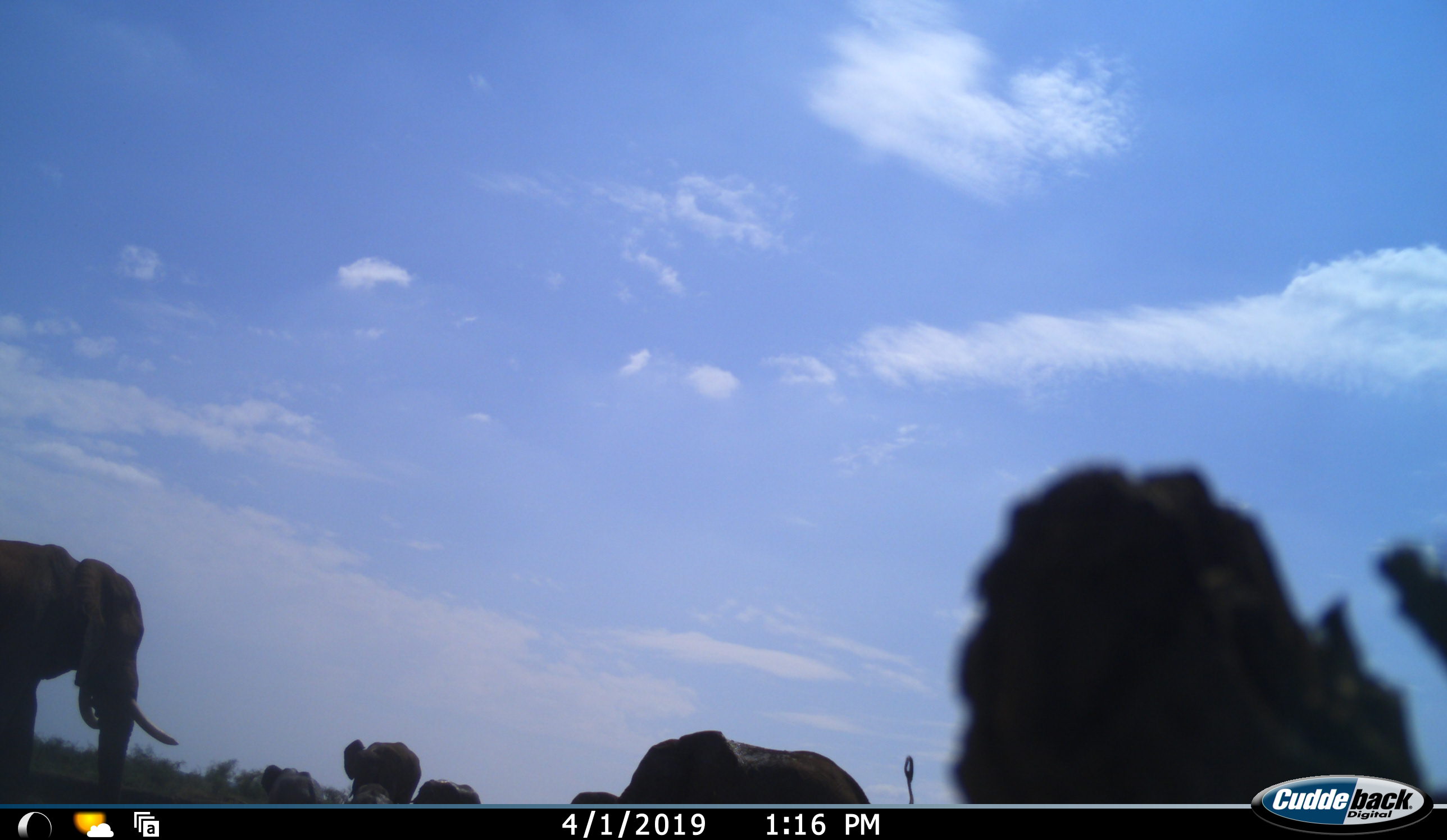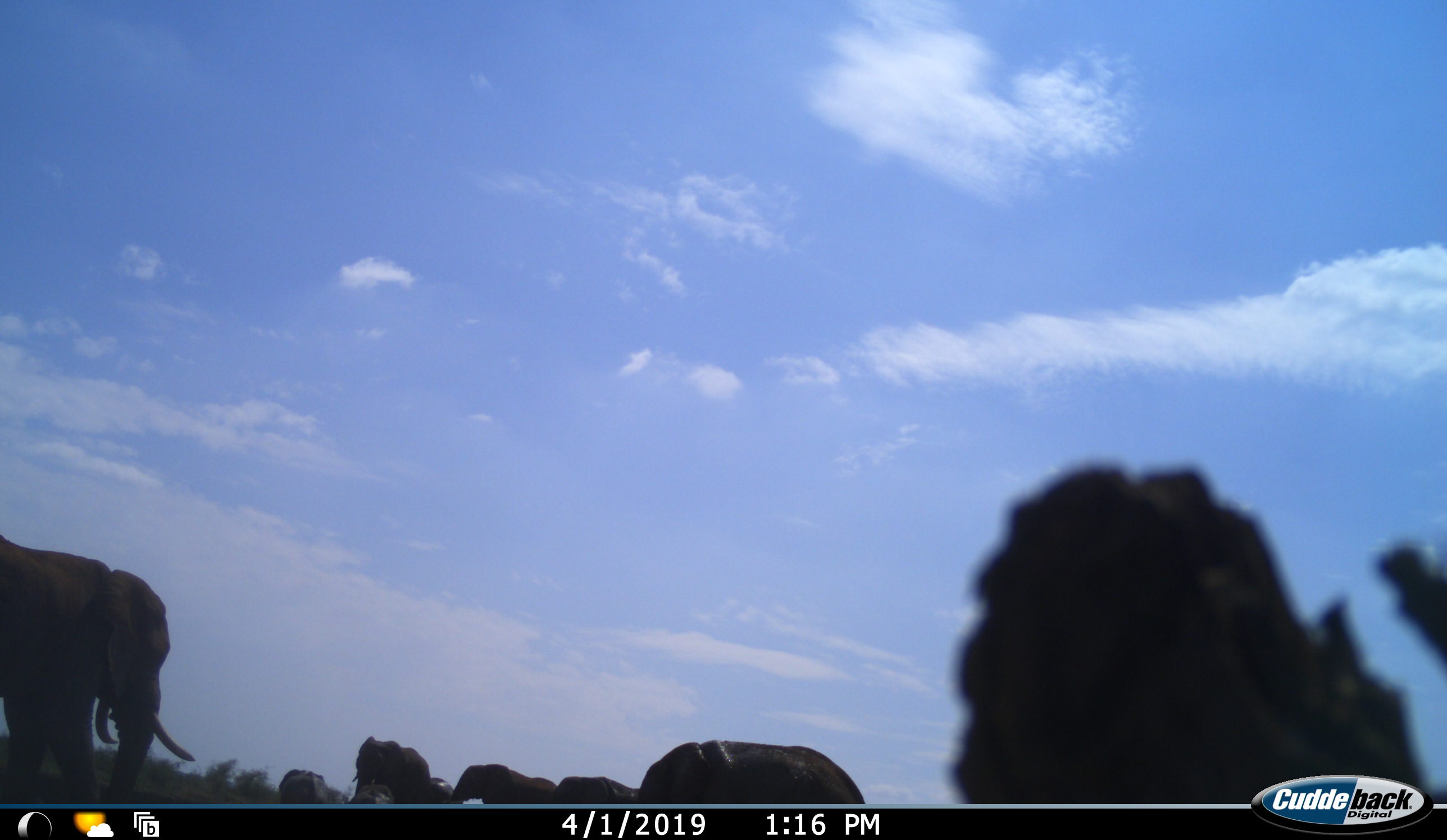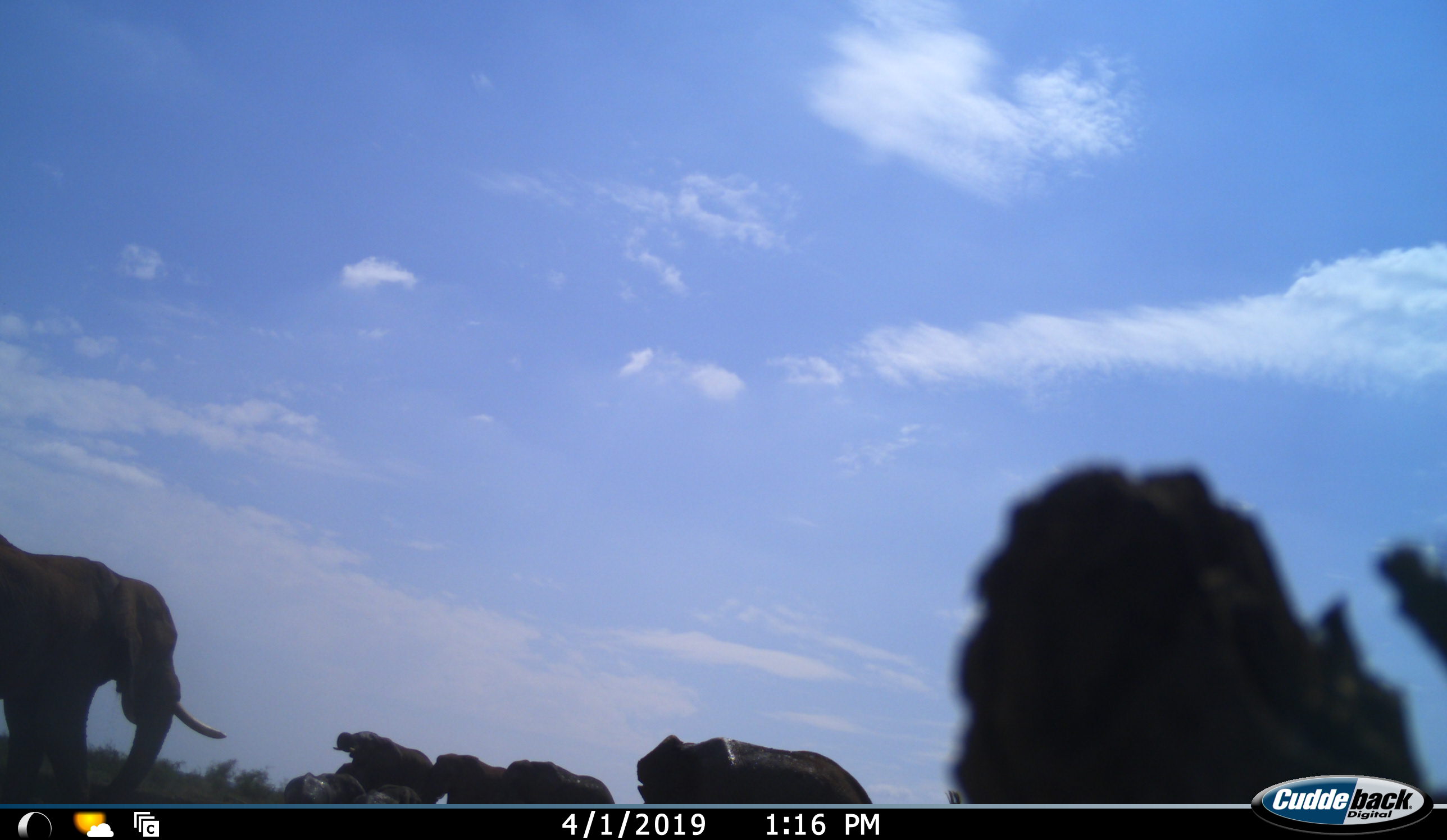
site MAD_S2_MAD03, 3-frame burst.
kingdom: Animalia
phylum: Chordata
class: Mammalia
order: Proboscidea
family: Elephantidae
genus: Loxodonta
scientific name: Loxodonta africana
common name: african bush elephant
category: elephant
Elephant (african bush elephant) (Loxodonta africana), count 7. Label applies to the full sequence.